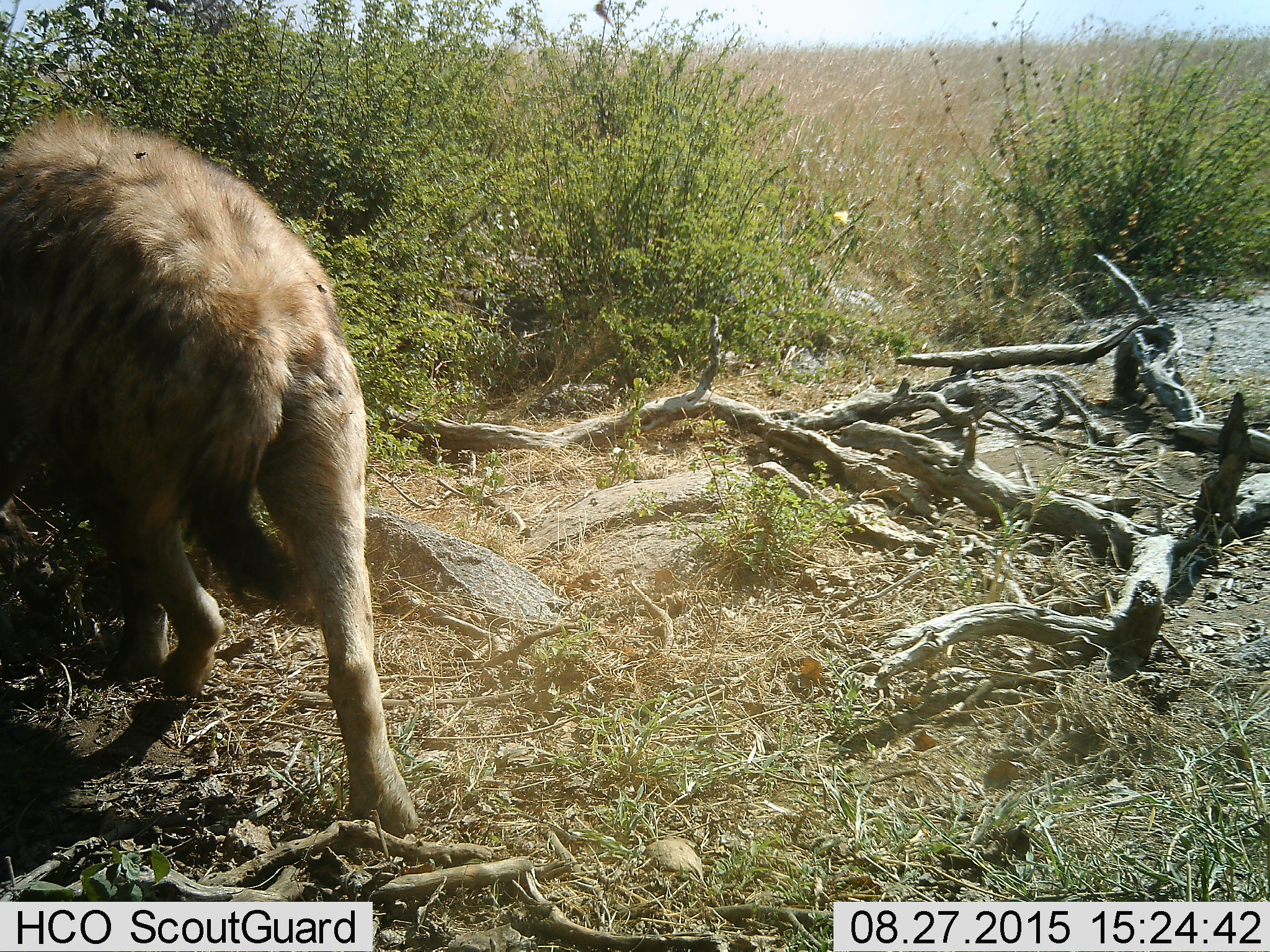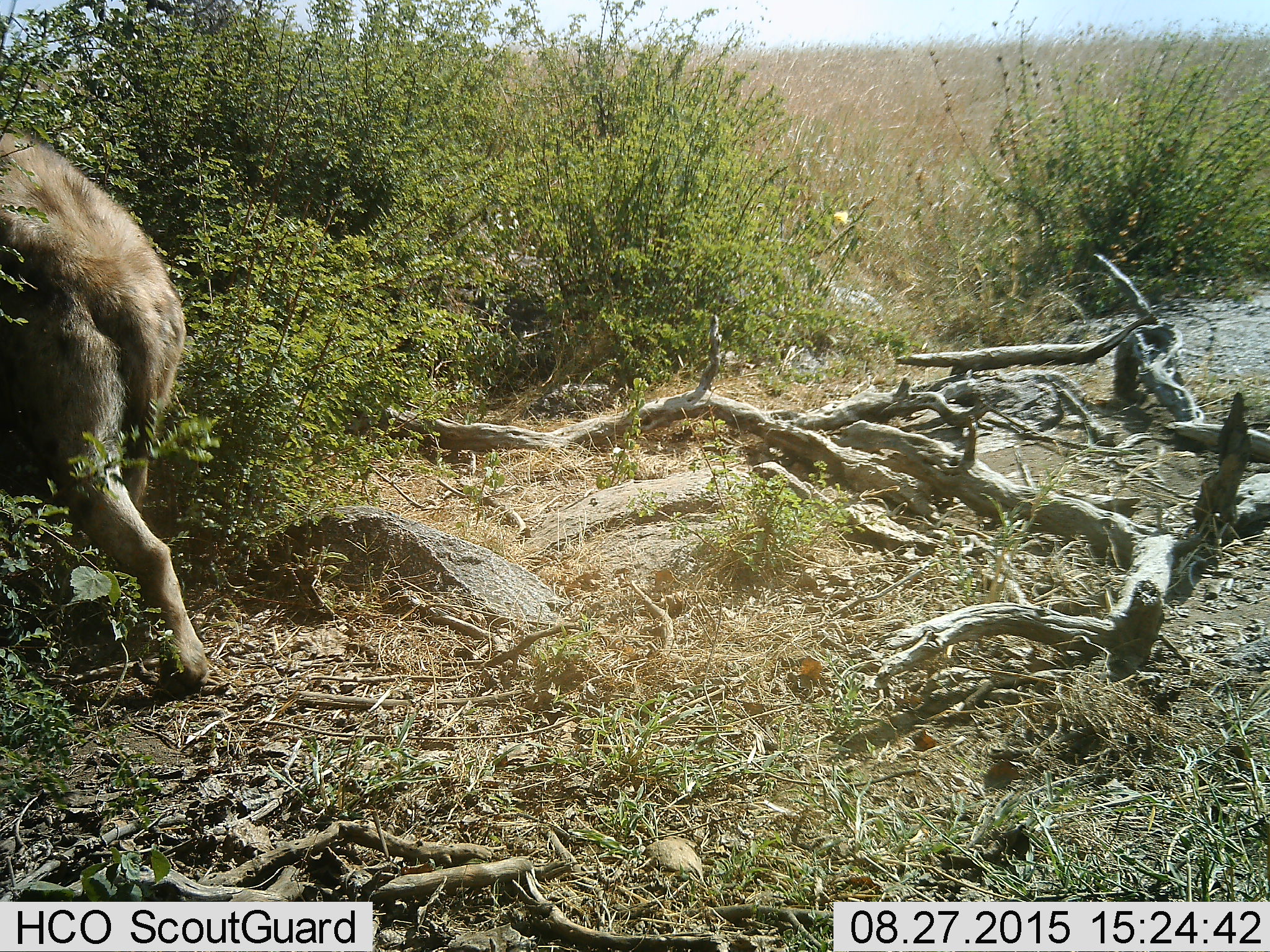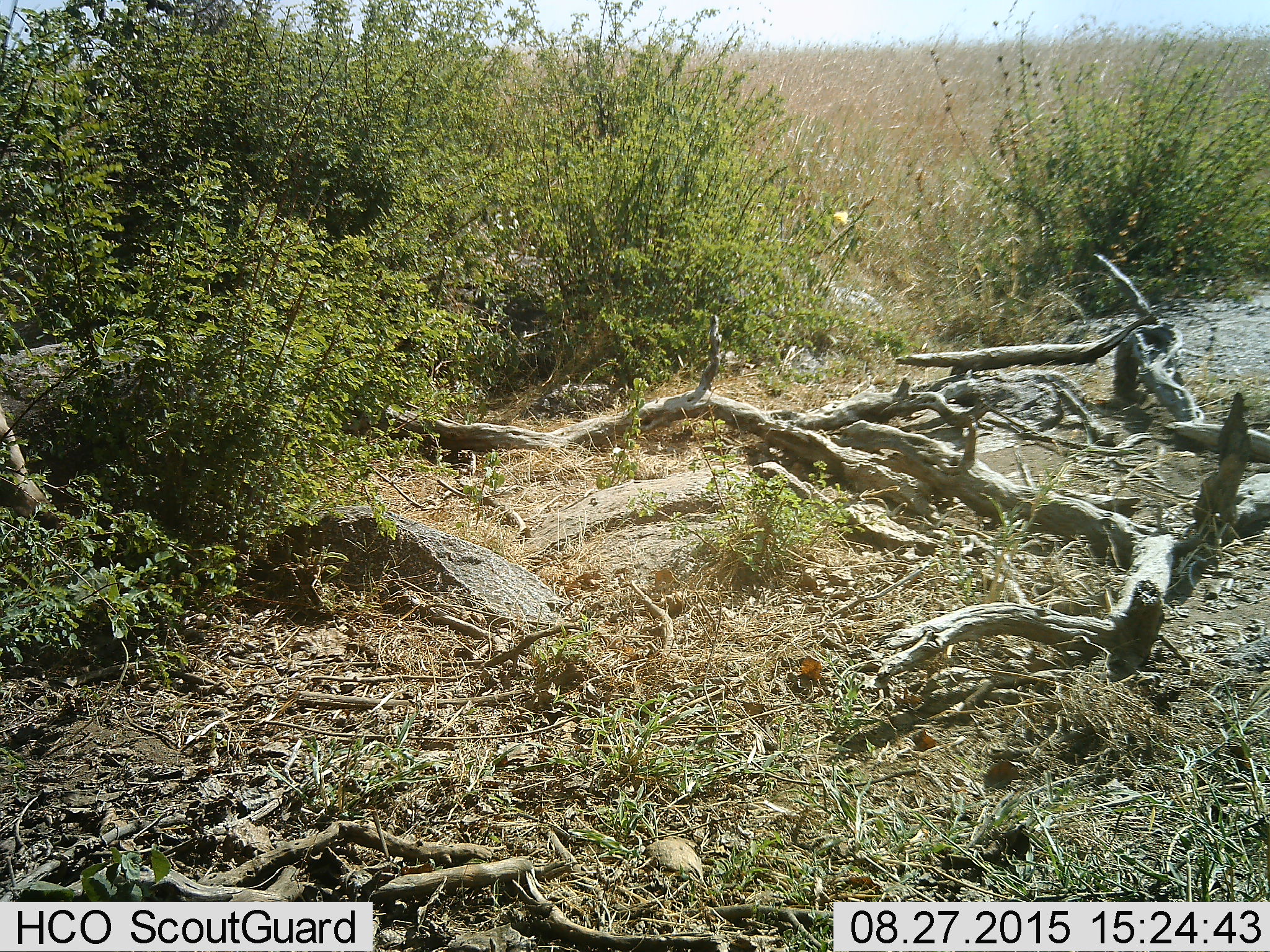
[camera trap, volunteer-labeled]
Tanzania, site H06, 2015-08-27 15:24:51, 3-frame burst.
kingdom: Animalia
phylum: Chordata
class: Mammalia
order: Carnivora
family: Hyaenidae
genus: Crocuta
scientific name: Crocuta crocuta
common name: spotted hyena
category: hyenaspotted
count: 1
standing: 0%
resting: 0%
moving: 86%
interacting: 0%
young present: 0%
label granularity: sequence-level